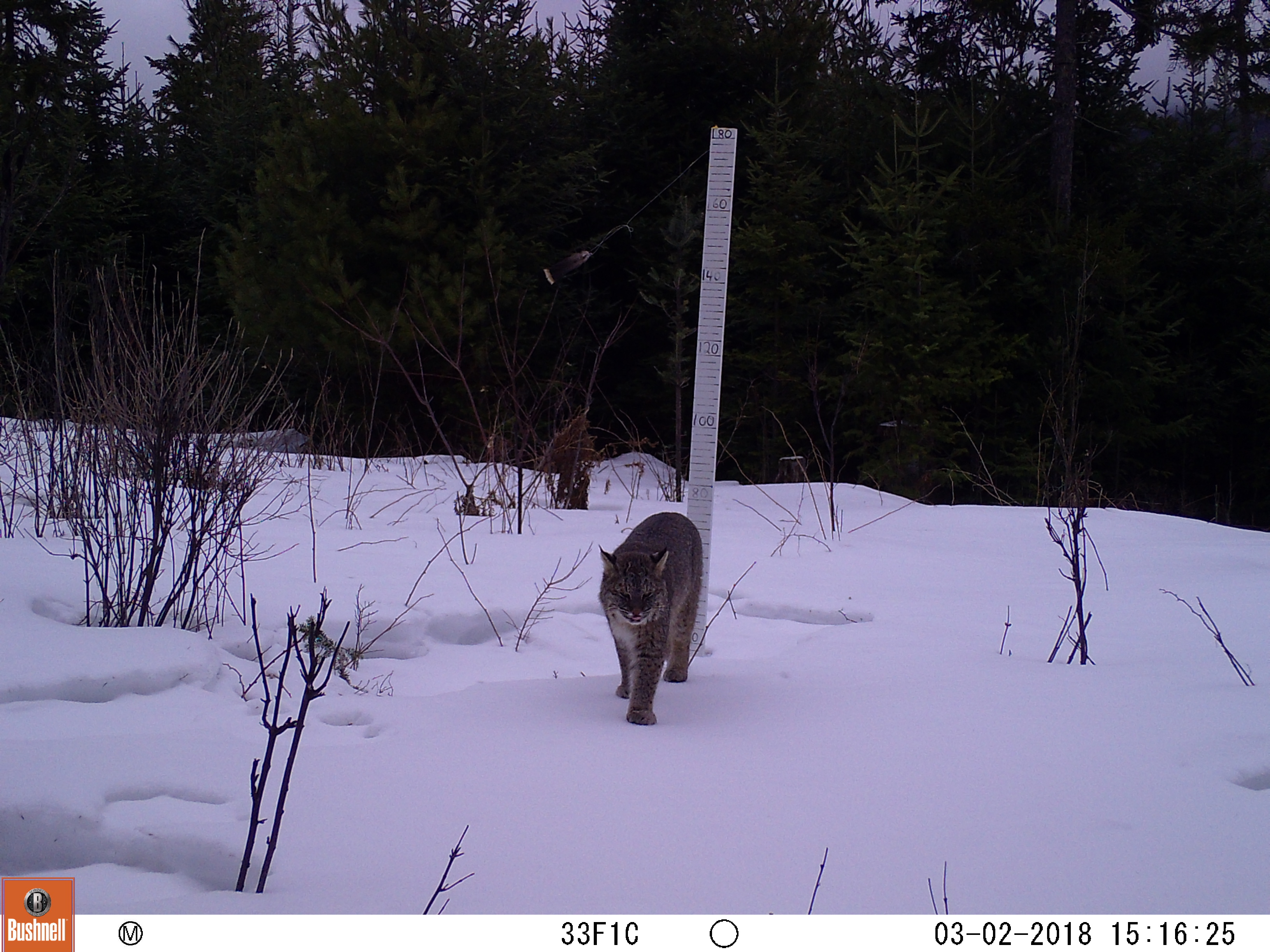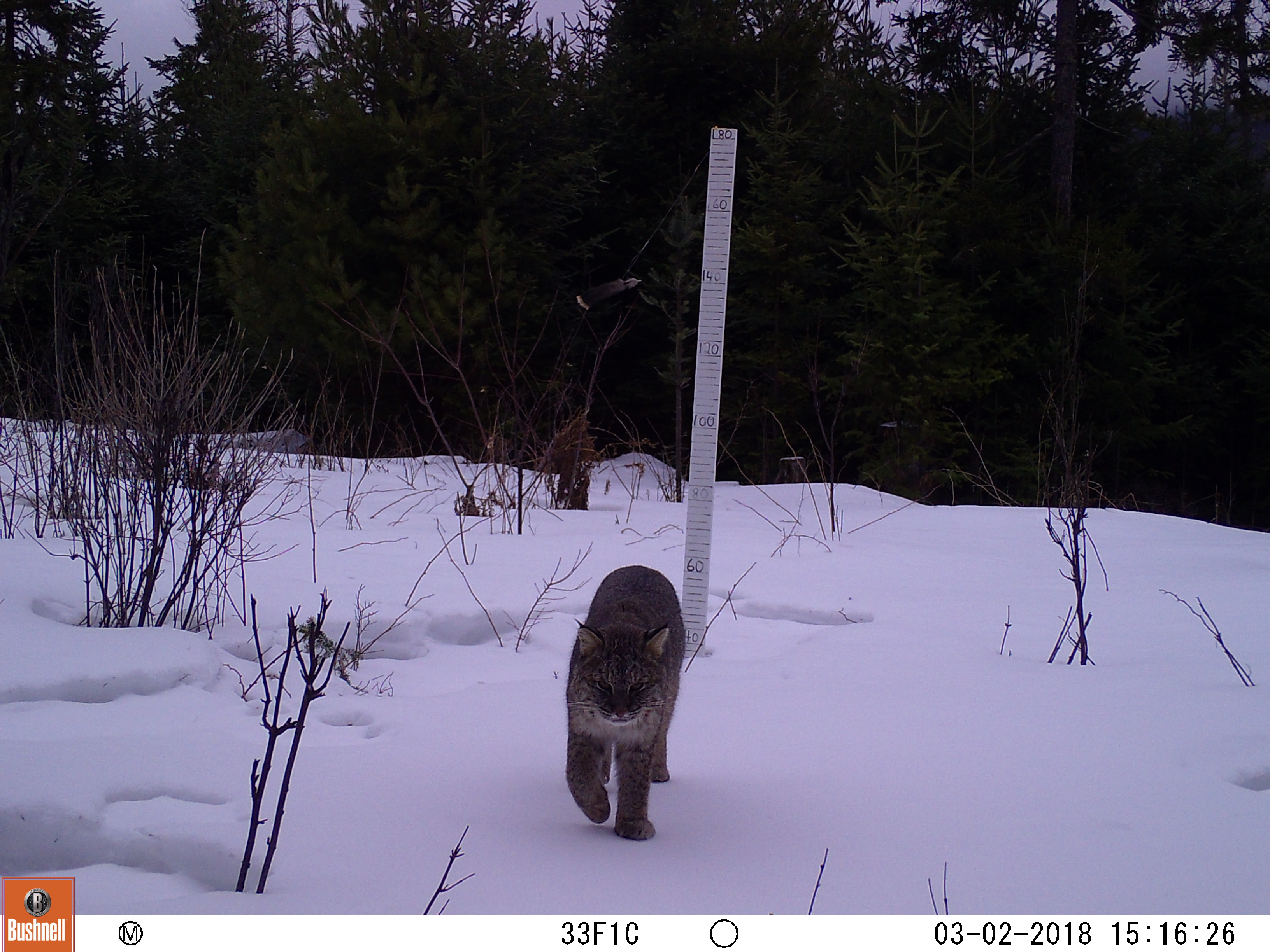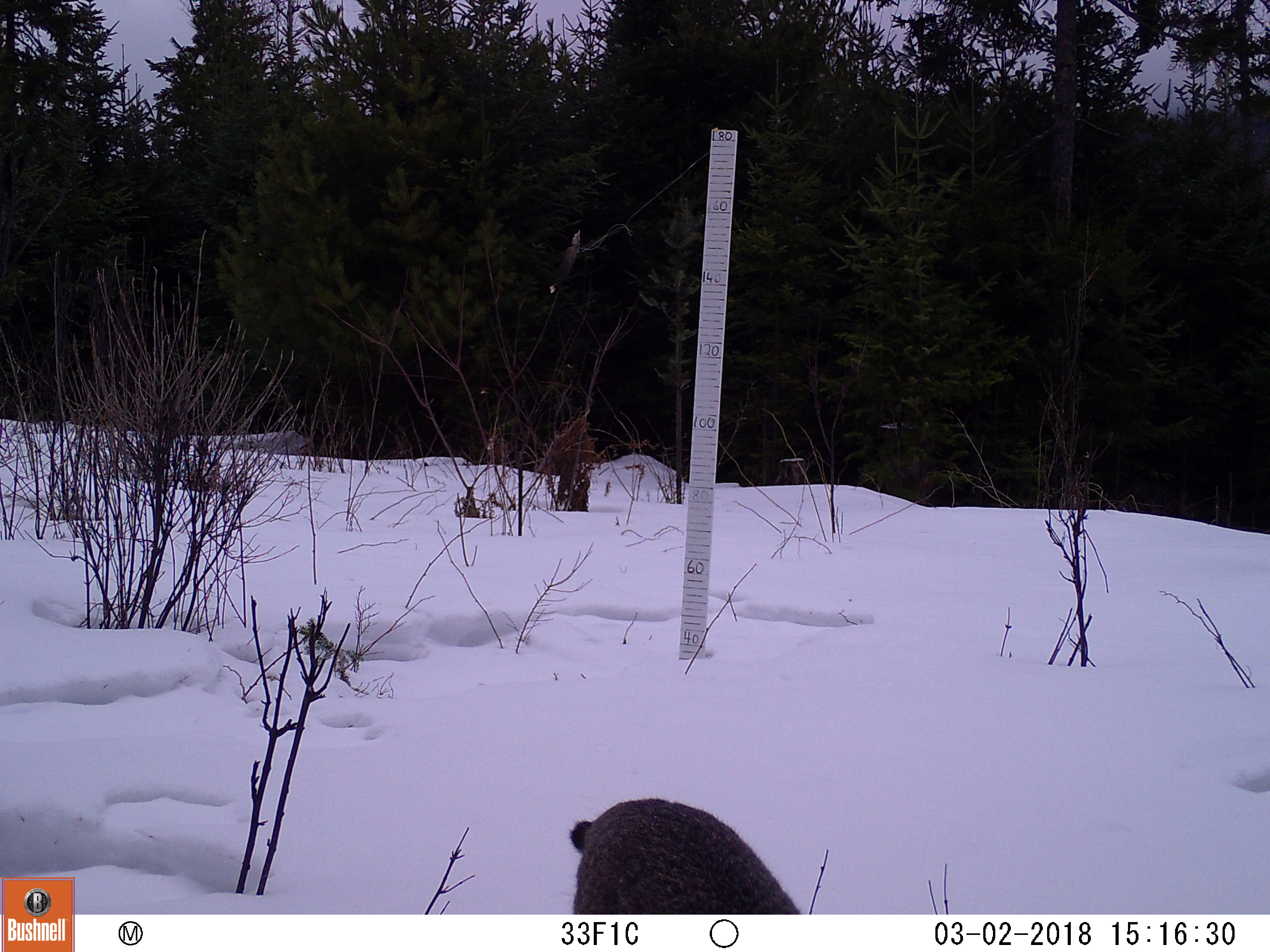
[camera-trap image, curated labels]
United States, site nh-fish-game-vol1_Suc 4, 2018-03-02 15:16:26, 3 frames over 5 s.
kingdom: Animalia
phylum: Chordata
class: Mammalia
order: Carnivora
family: Felidae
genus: Lynx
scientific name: Lynx rufus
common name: bobcat